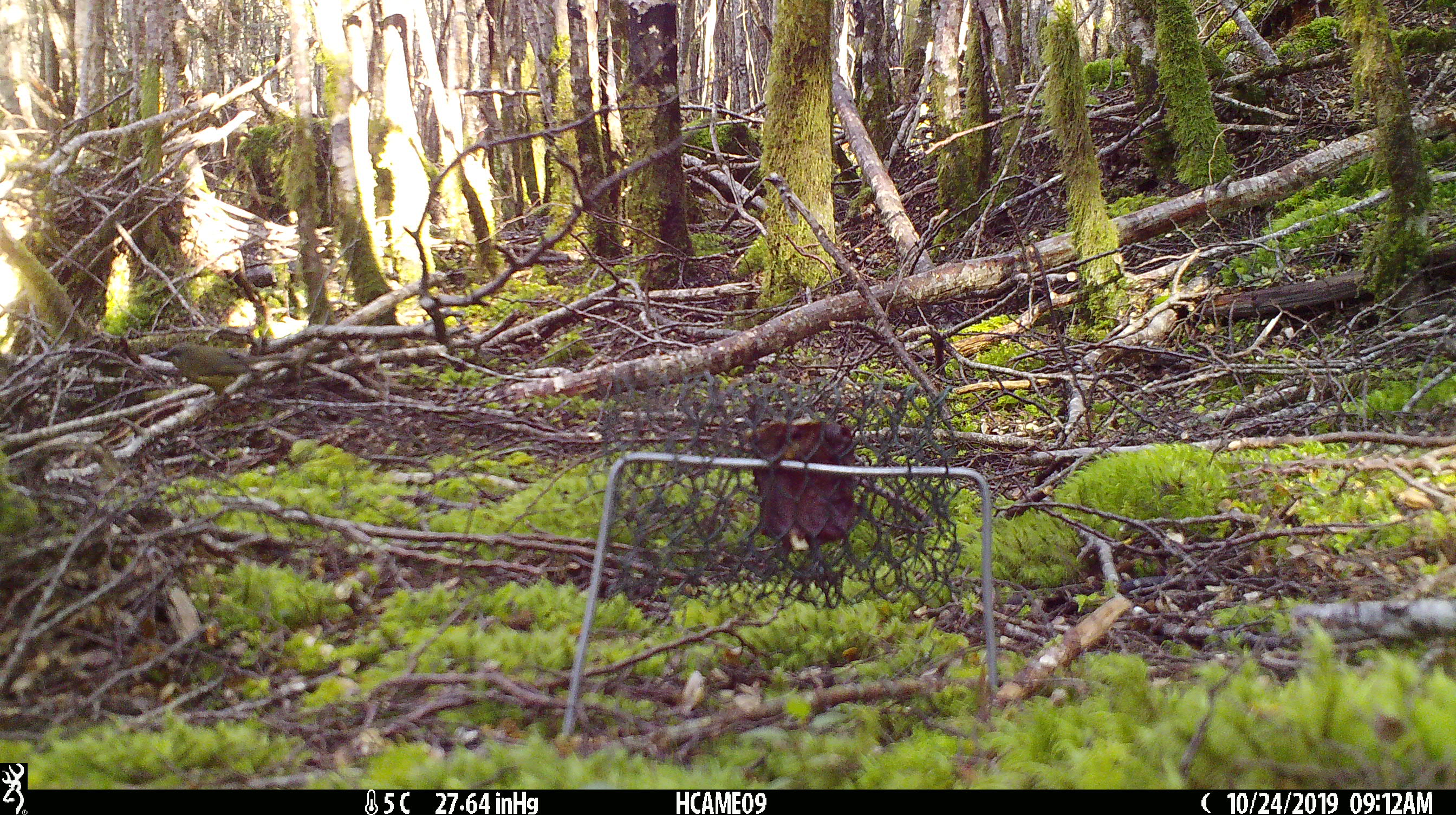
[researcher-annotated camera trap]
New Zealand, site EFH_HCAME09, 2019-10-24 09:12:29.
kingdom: Animalia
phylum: Chordata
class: Aves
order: Passeriformes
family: Meliphagidae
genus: Anthornis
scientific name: Anthornis melanura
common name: new zealand bellbird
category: bellbird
Bellbird (new zealand bellbird) (Anthornis melanura).